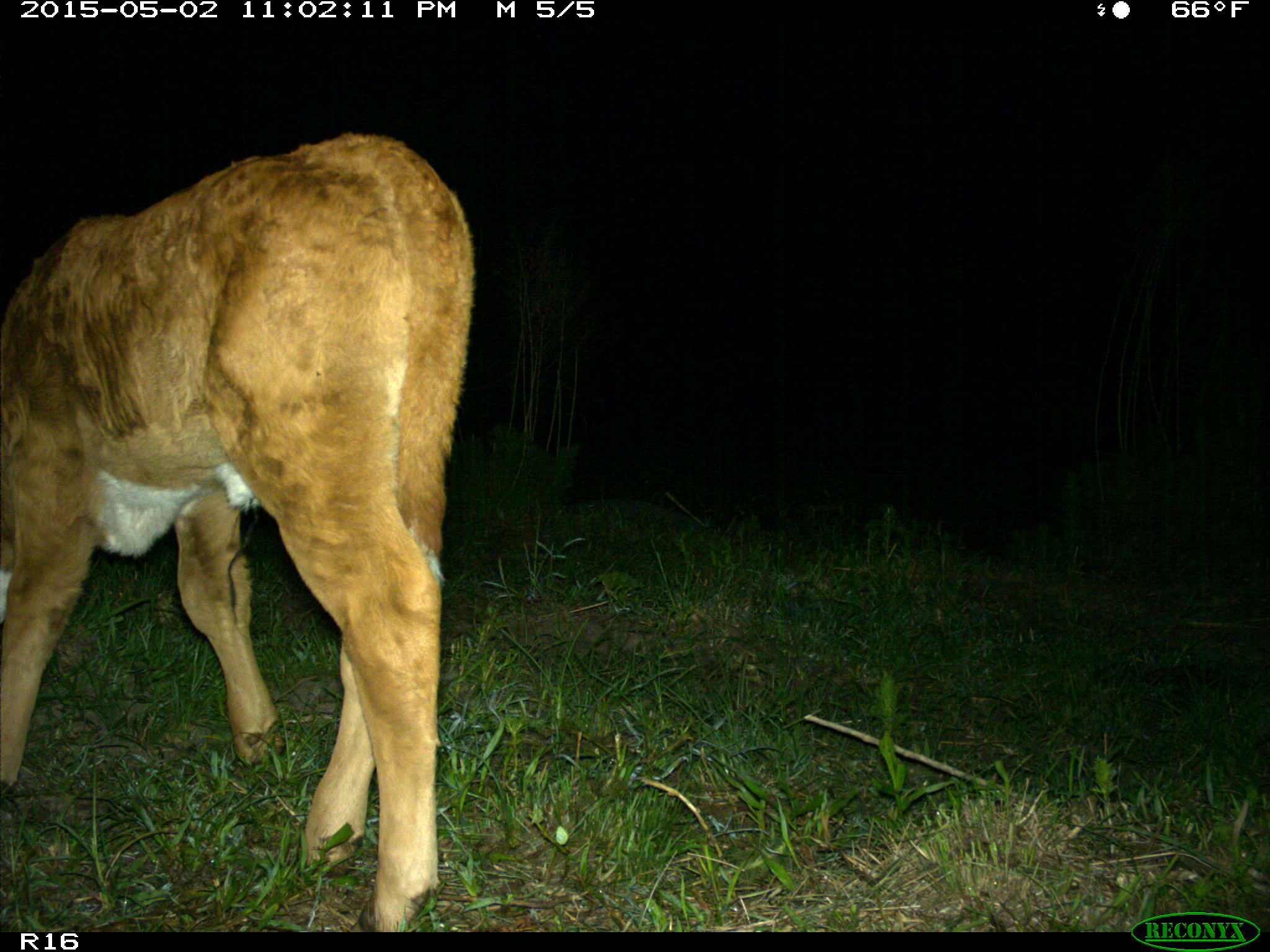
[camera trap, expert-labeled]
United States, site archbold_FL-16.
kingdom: Animalia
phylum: Chordata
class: Mammalia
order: Artiodactyla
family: Bovidae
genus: Bos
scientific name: Bos taurus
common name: domestic cow